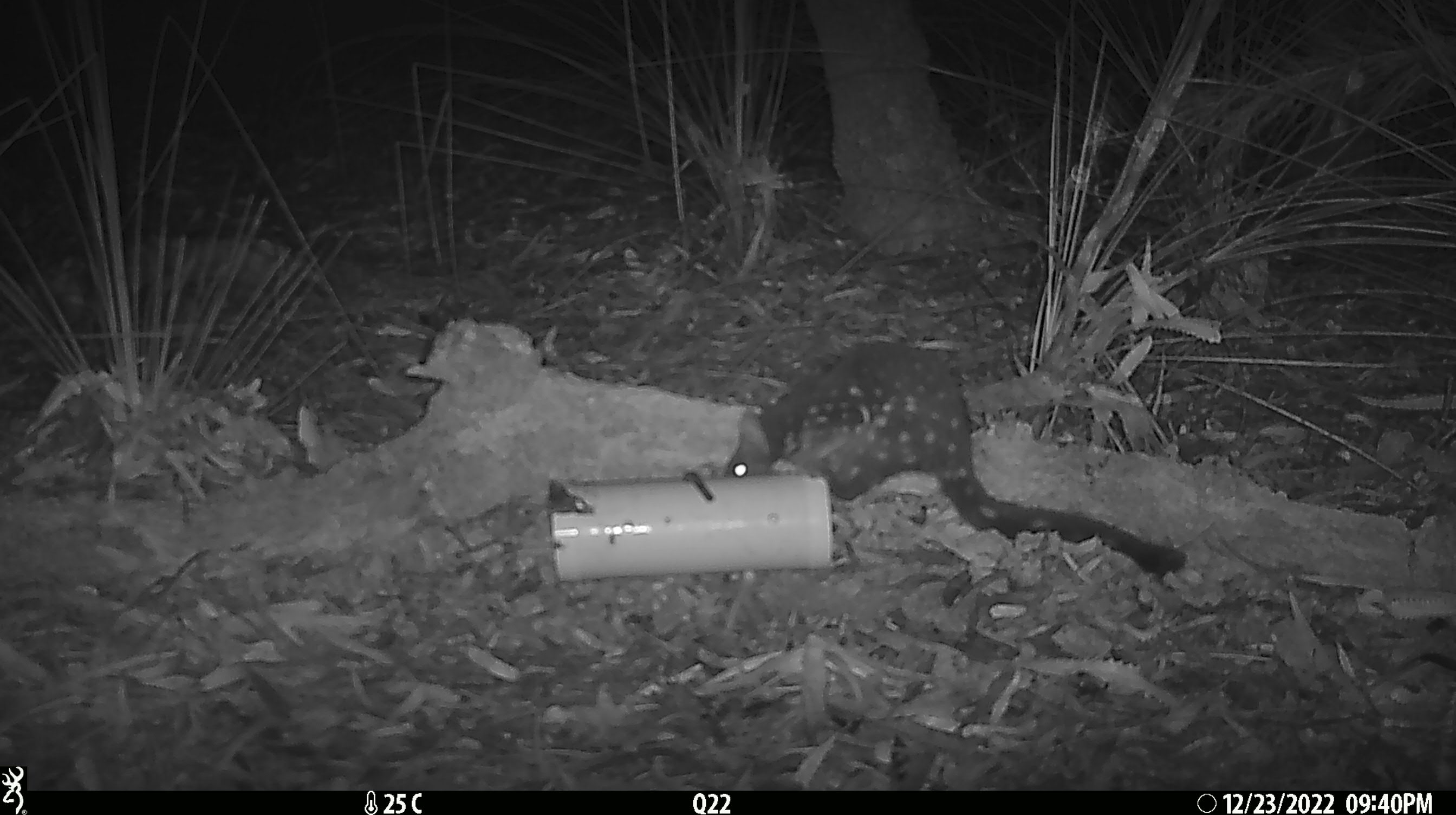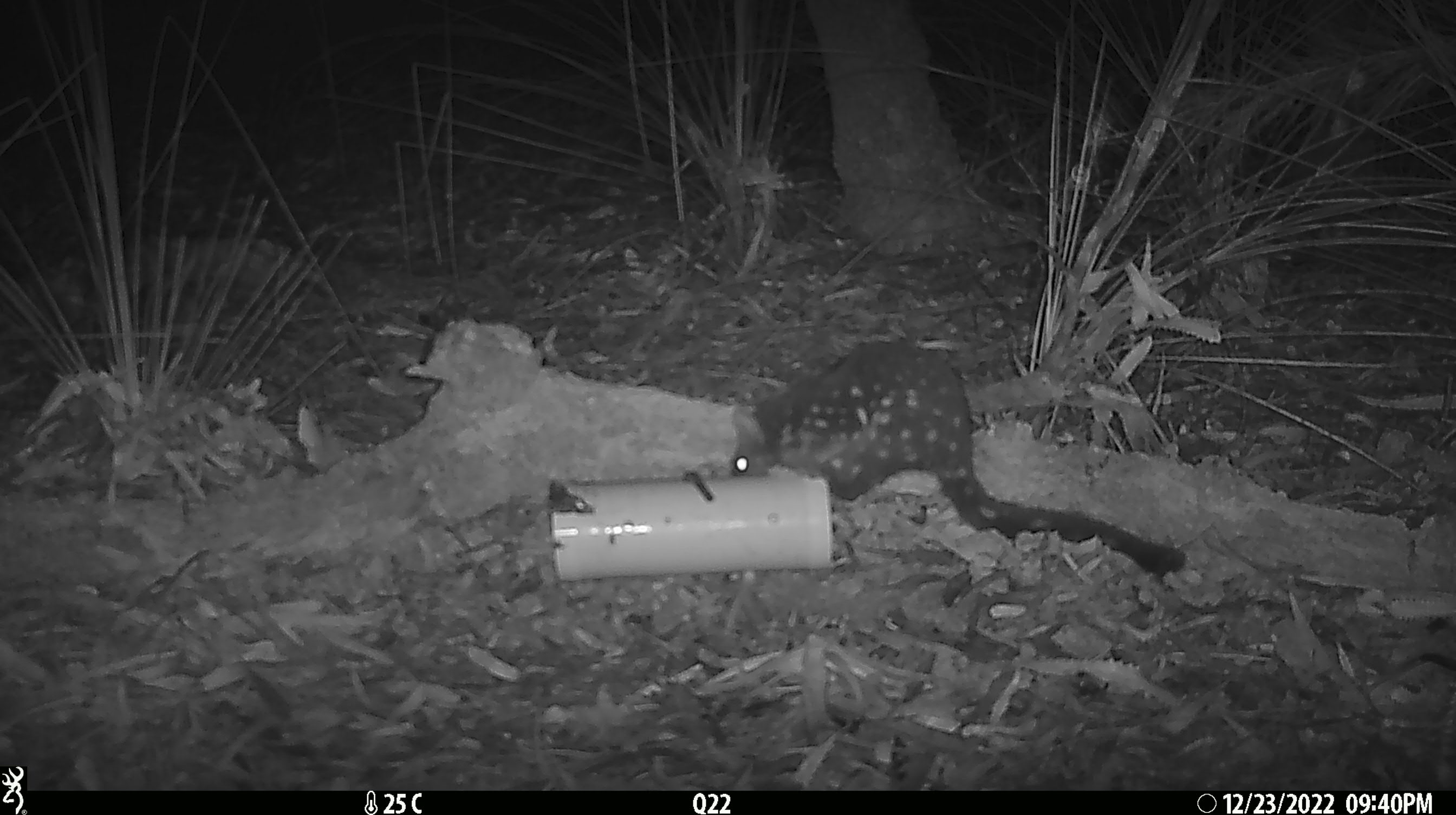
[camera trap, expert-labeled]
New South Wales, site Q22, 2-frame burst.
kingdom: Animalia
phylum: Chordata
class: Mammalia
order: Dasyuromorphia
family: Dasyuridae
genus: Dasyurus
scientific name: Dasyurus maculatus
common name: spotted-tailed quoll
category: quoll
Quoll (spotted-tailed quoll) (Dasyurus maculatus).